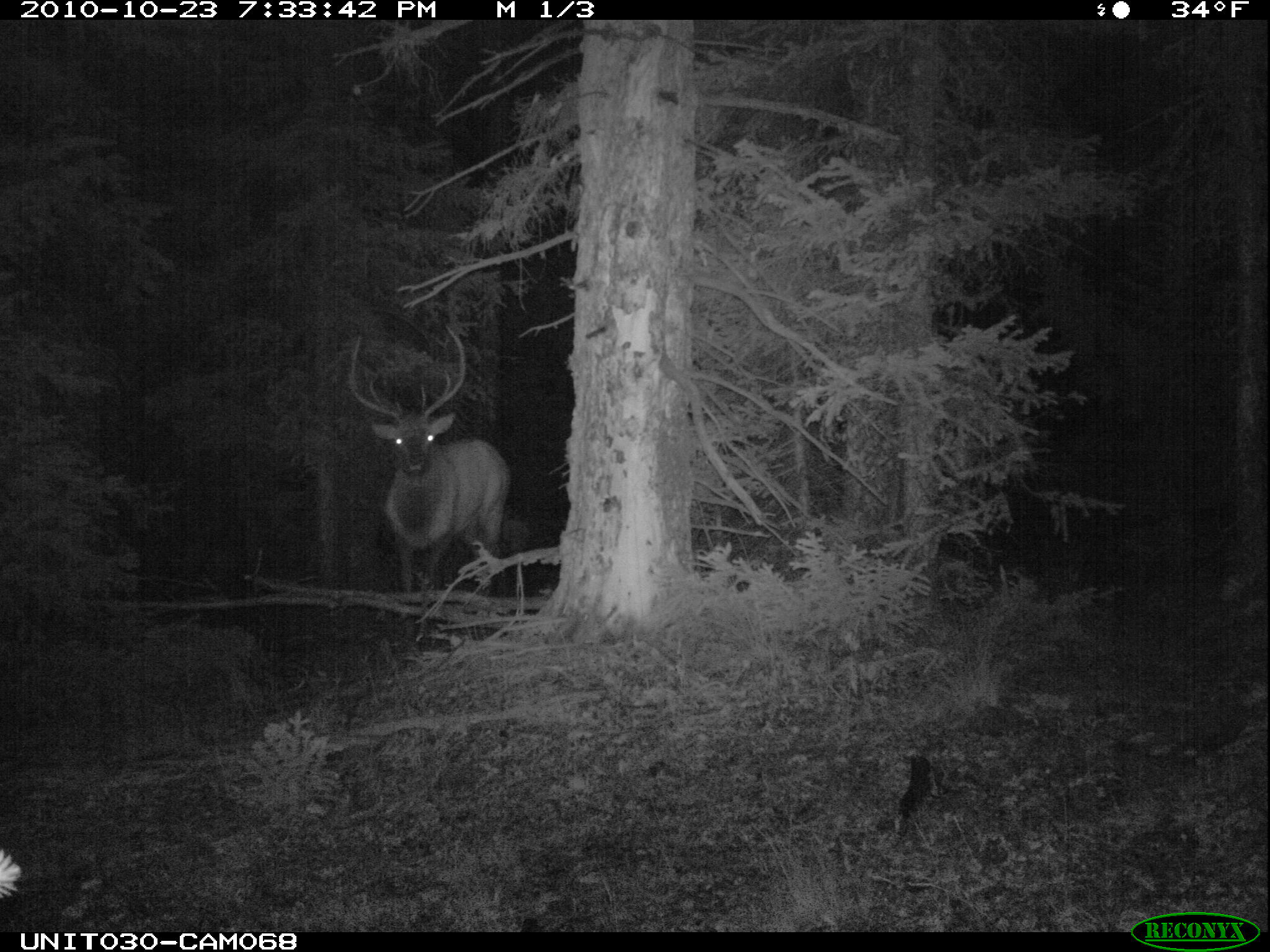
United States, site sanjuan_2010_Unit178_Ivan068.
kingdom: Animalia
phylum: Chordata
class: Mammalia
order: Artiodactyla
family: Cervidae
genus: Cervus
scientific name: Cervus elaphus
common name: red deer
Cervus elaphus (red deer).